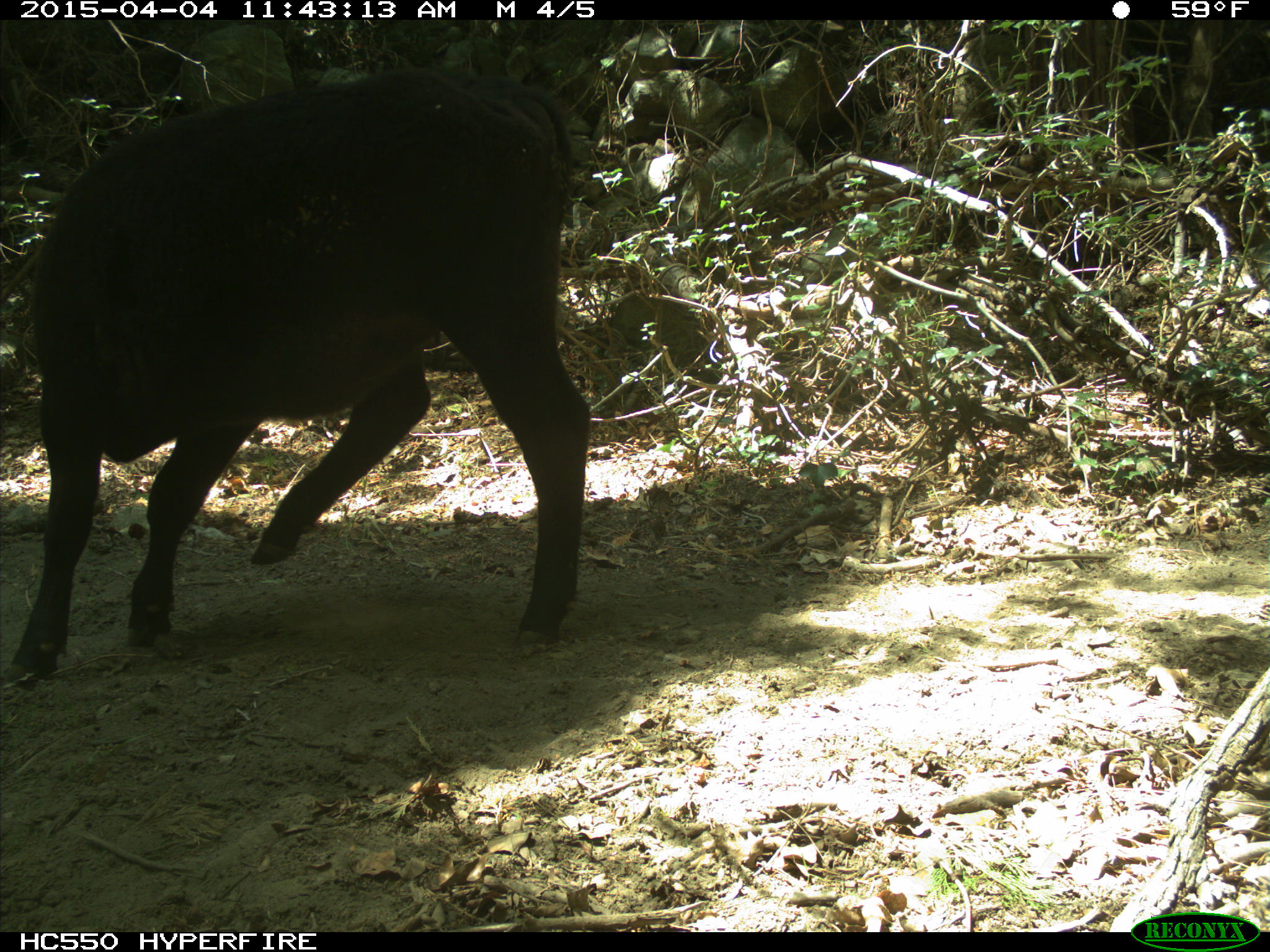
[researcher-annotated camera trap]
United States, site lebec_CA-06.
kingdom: Animalia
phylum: Chordata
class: Mammalia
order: Artiodactyla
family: Bovidae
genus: Bos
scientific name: Bos taurus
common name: domestic cow